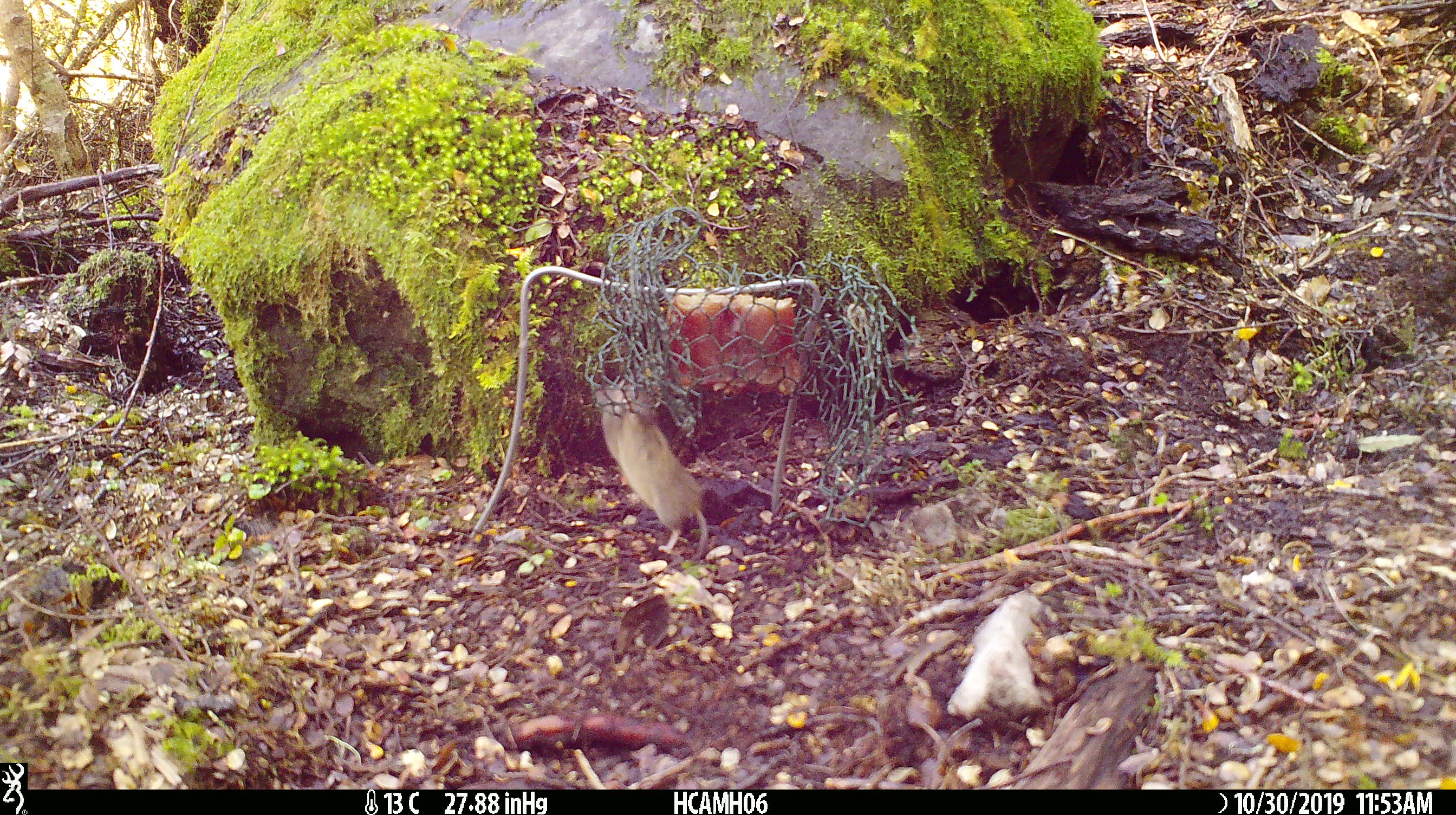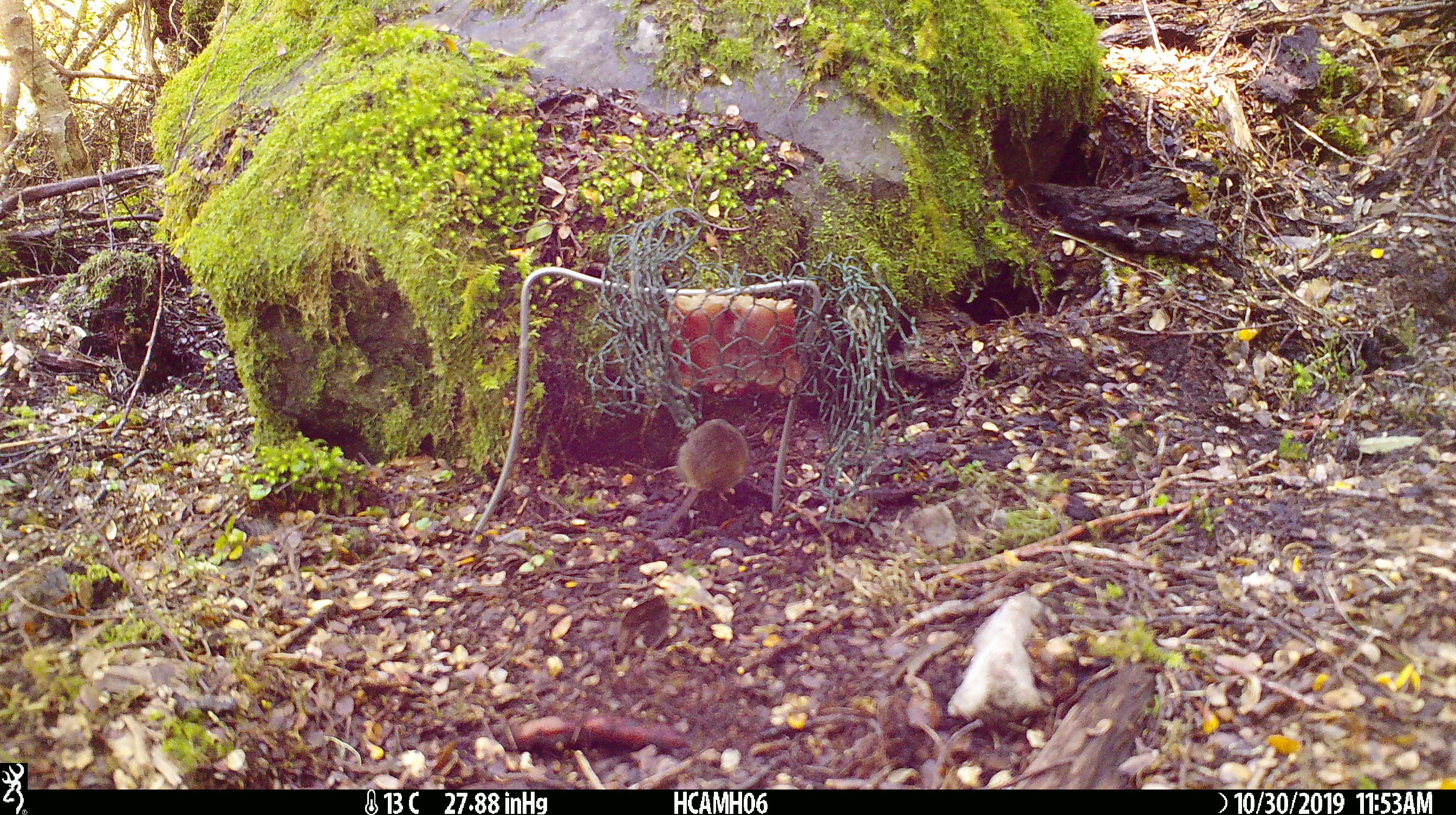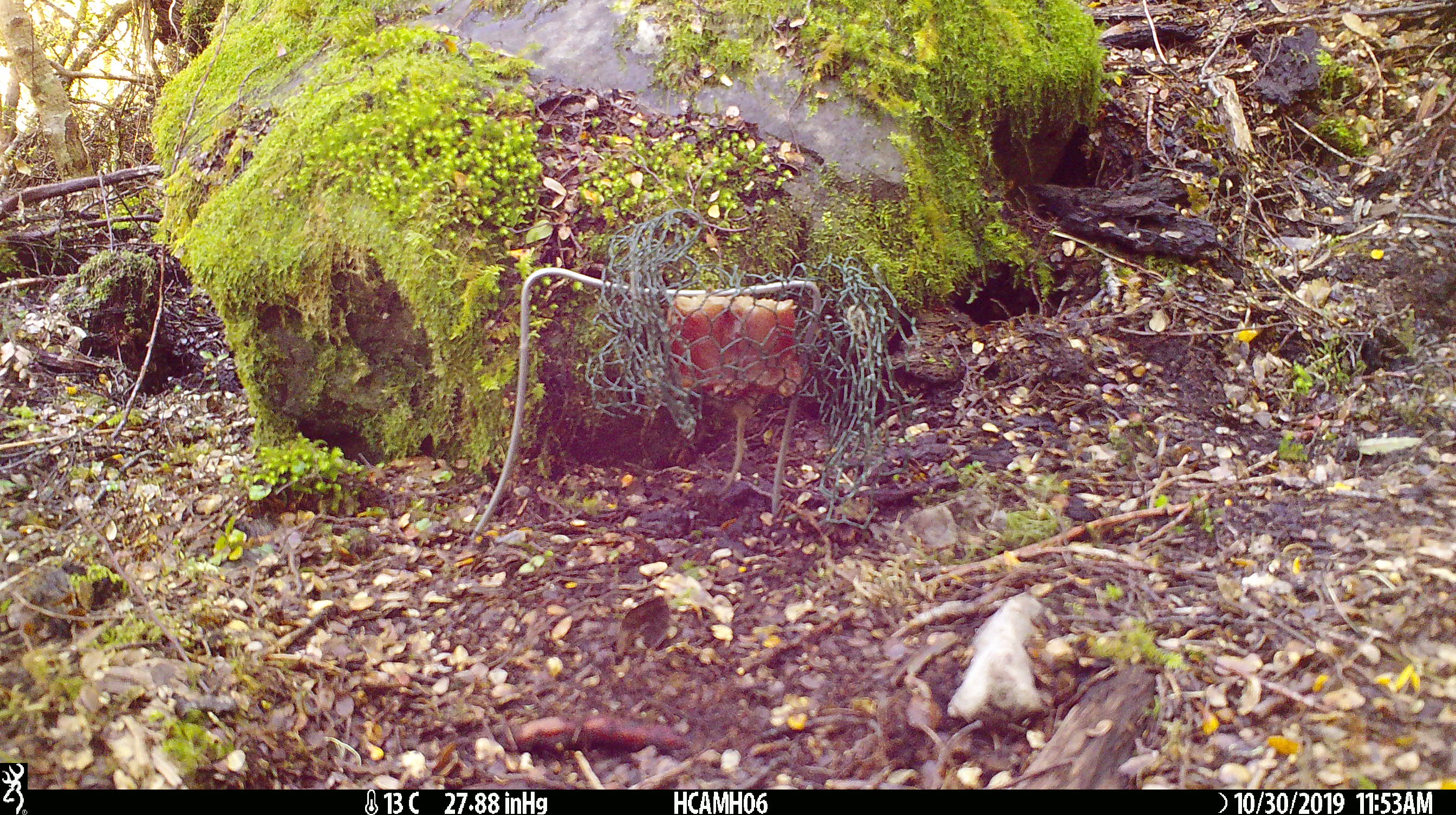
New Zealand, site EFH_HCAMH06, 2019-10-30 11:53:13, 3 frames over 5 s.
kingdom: Animalia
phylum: Chordata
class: Mammalia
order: Rodentia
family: Muridae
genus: Mus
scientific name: Mus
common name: mouse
Mouse (Mus).